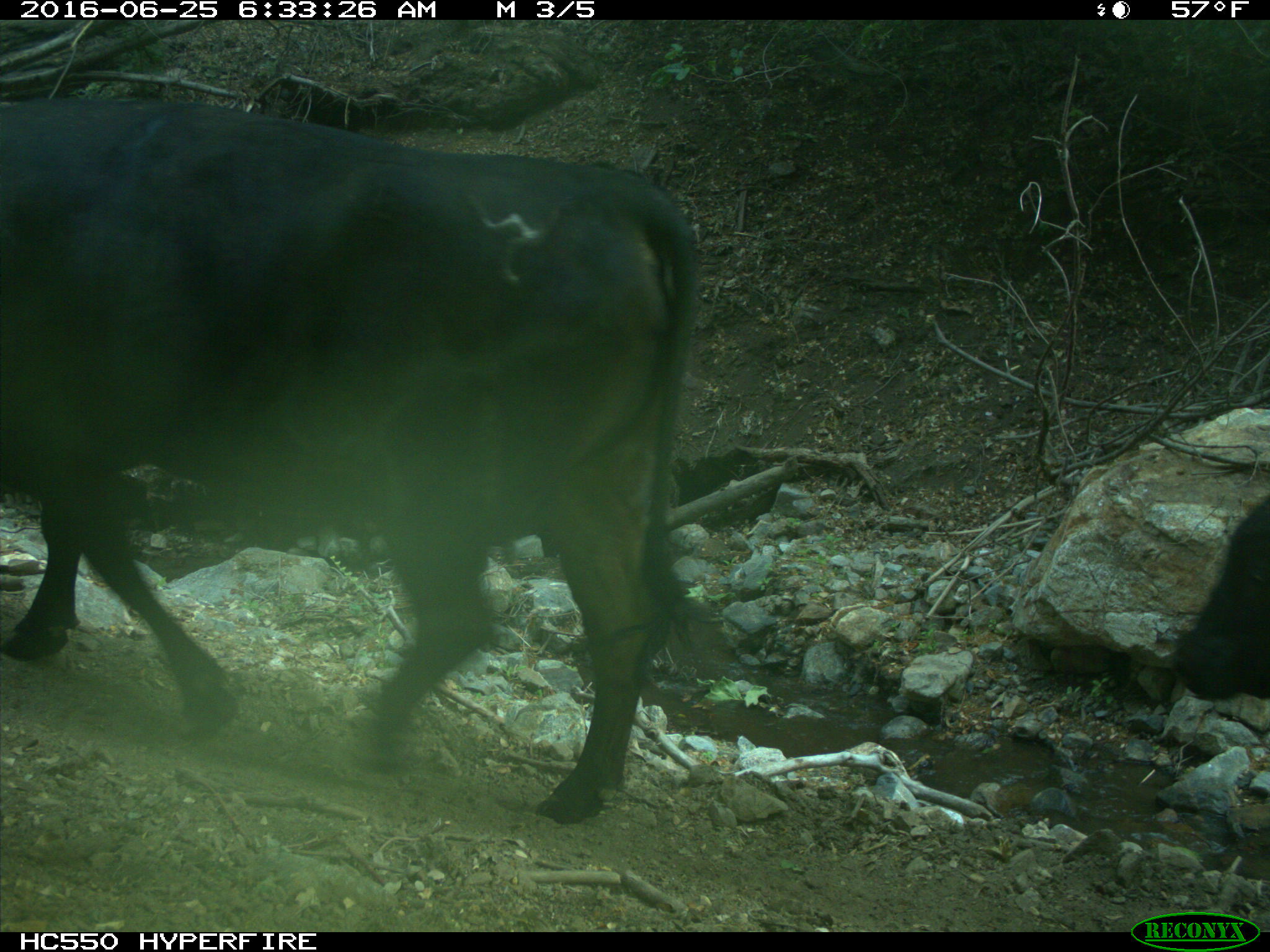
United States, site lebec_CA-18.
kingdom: Animalia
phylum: Chordata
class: Mammalia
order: Artiodactyla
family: Bovidae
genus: Bos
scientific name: Bos taurus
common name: domestic cow